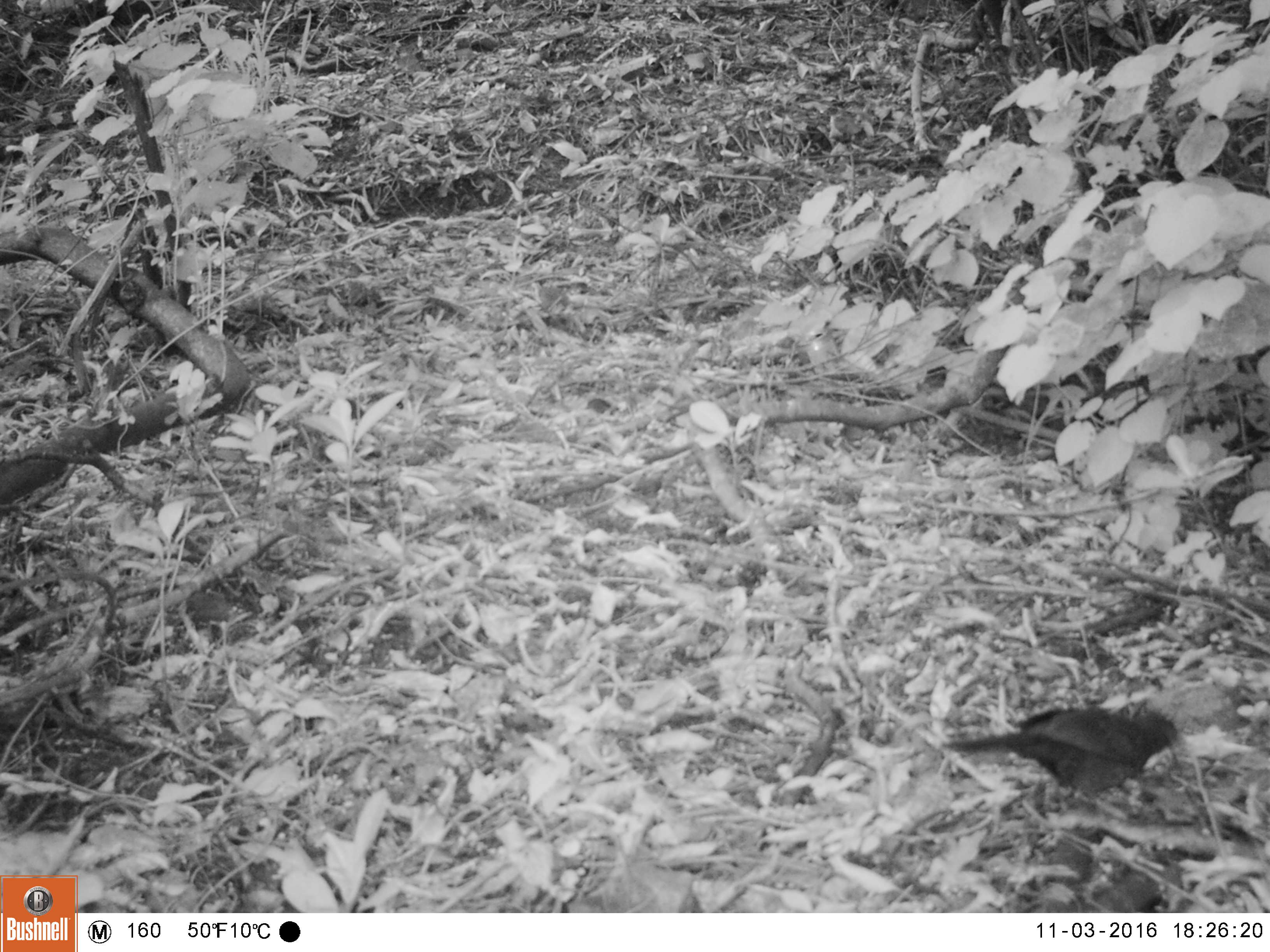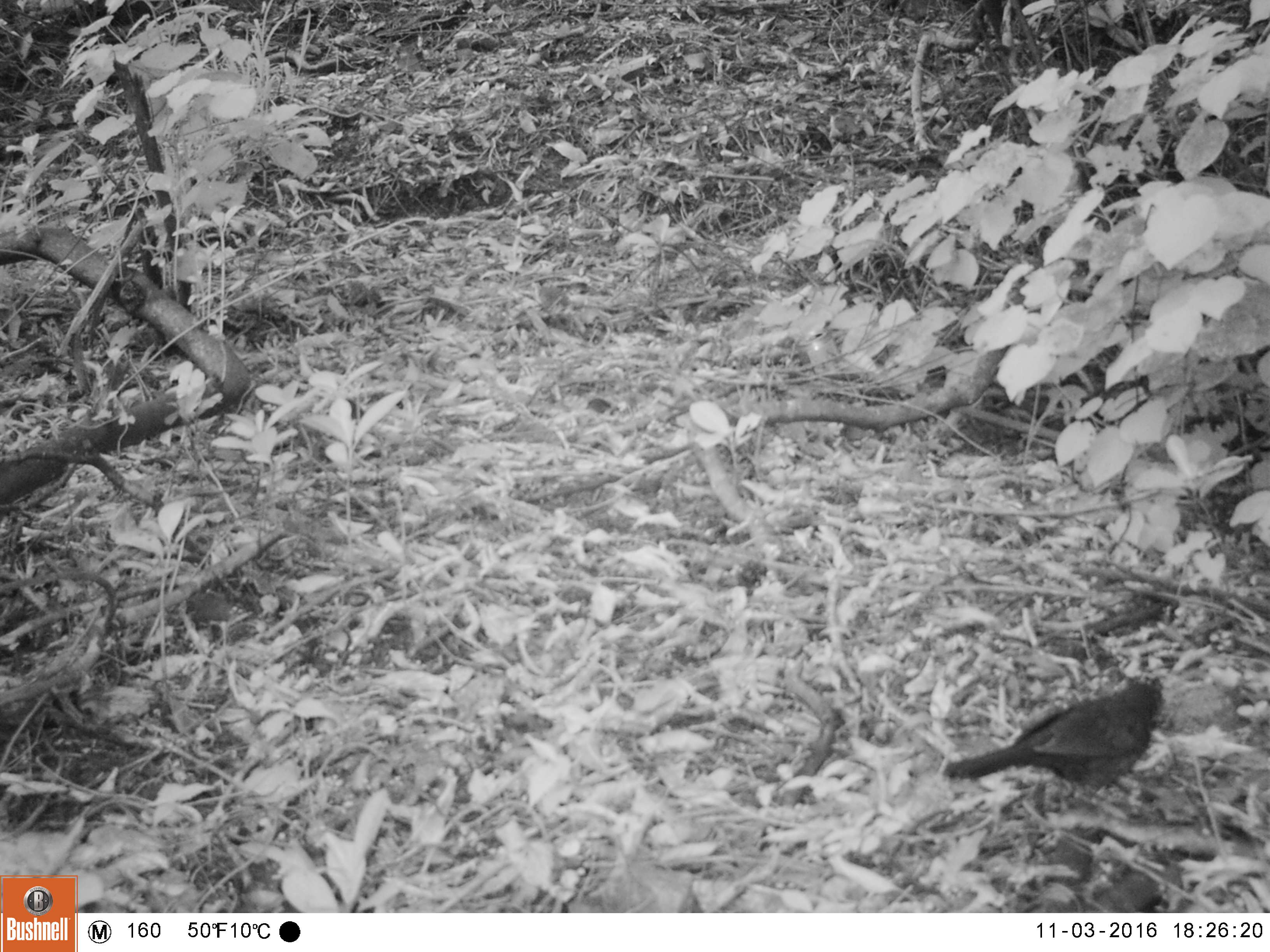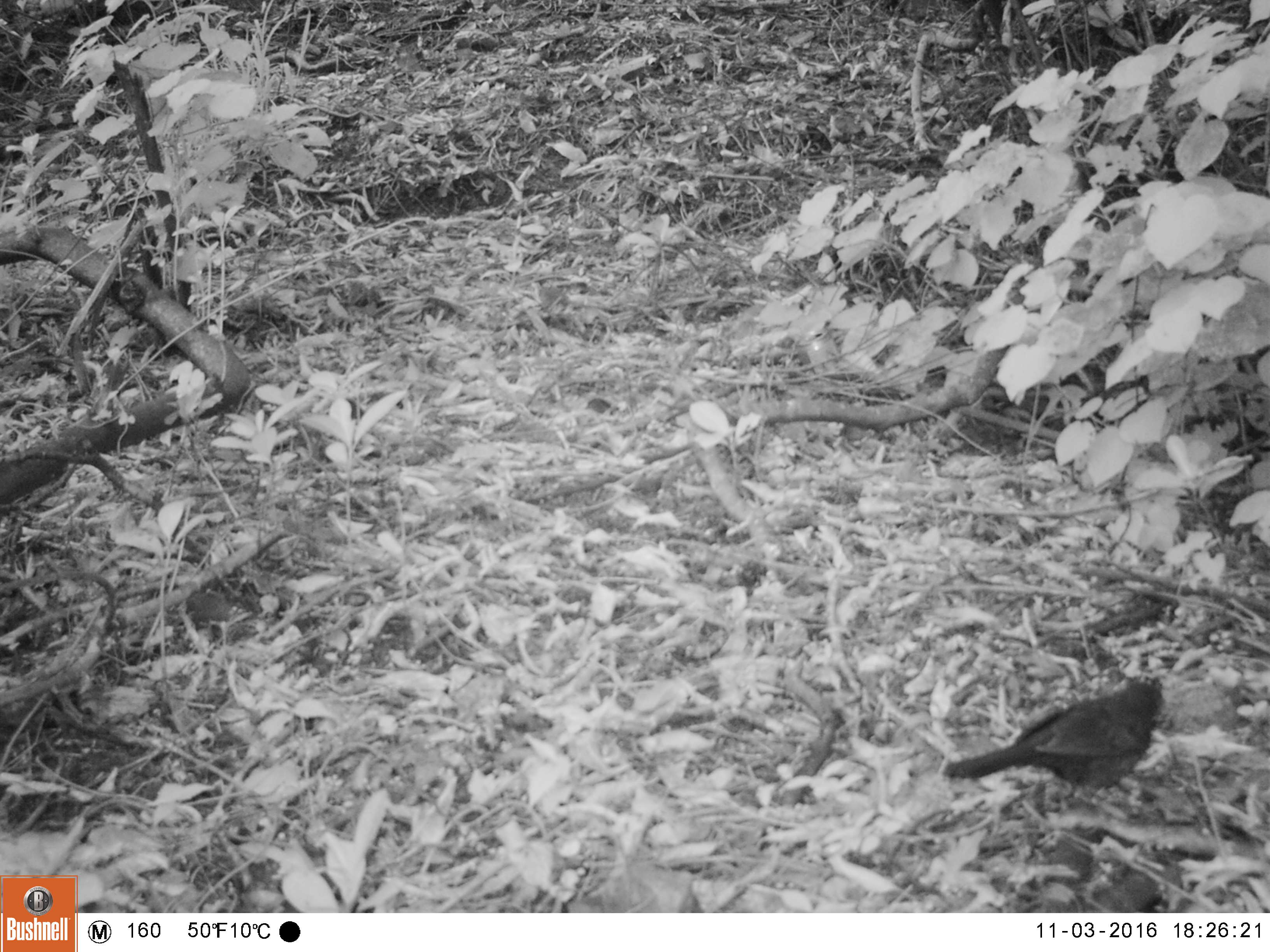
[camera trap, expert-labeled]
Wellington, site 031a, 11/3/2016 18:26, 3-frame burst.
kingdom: Animalia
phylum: Chordata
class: Aves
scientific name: Aves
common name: bird